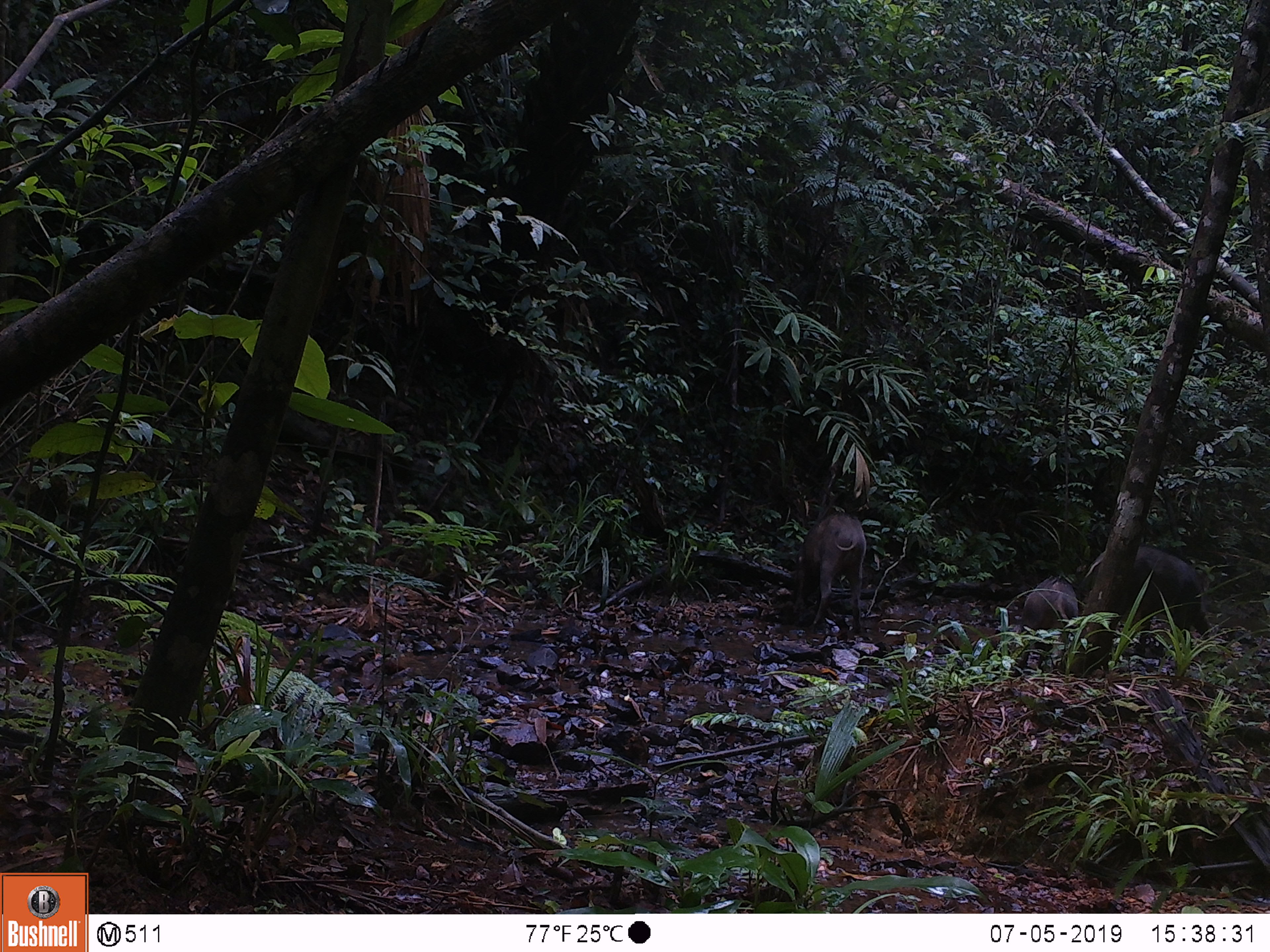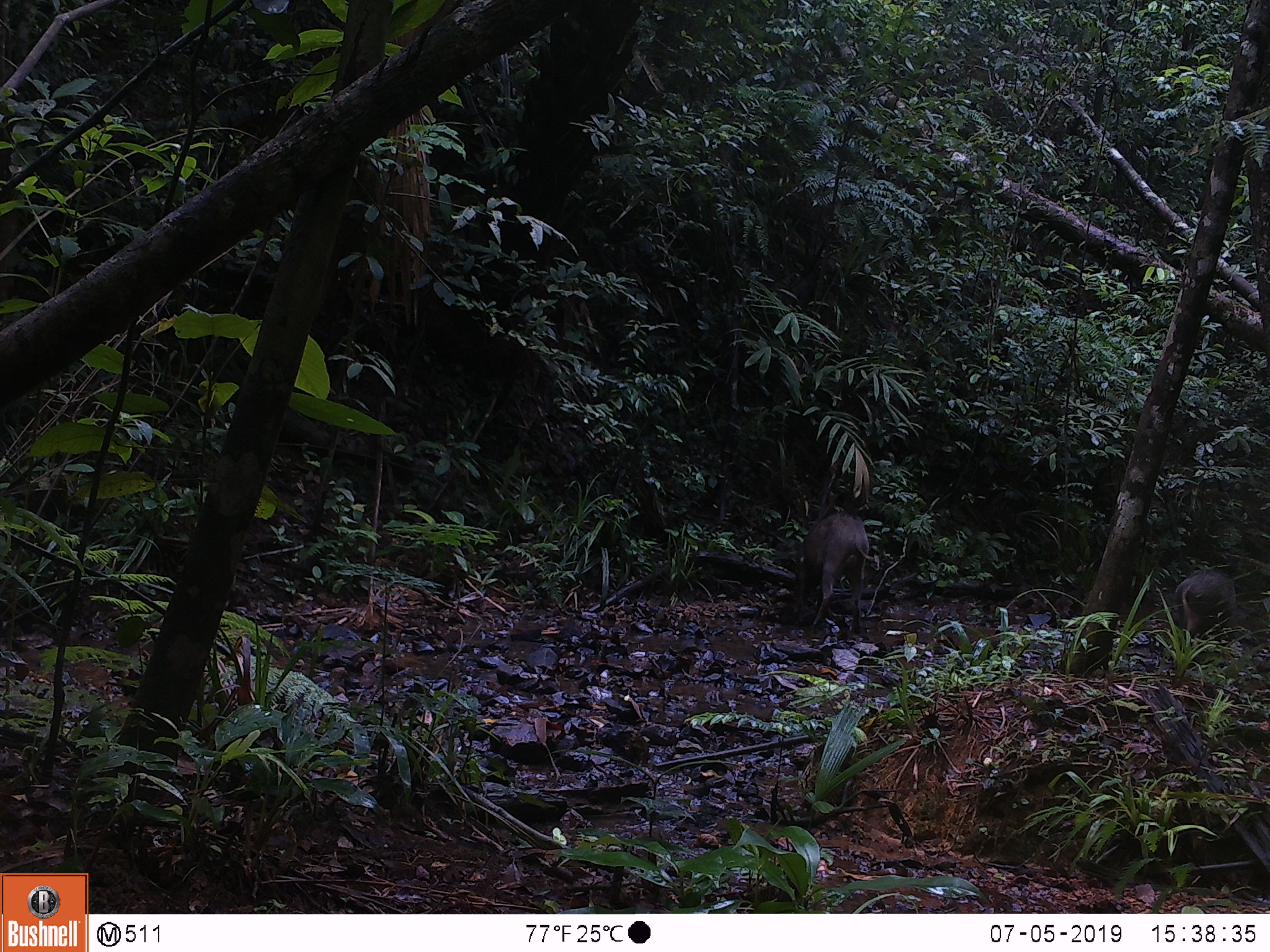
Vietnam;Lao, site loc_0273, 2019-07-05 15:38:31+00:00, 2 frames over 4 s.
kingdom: Animalia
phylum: Chordata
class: Mammalia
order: Artiodactyla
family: Suidae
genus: Sus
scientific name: Sus scrofa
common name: eurasian wild pig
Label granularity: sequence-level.